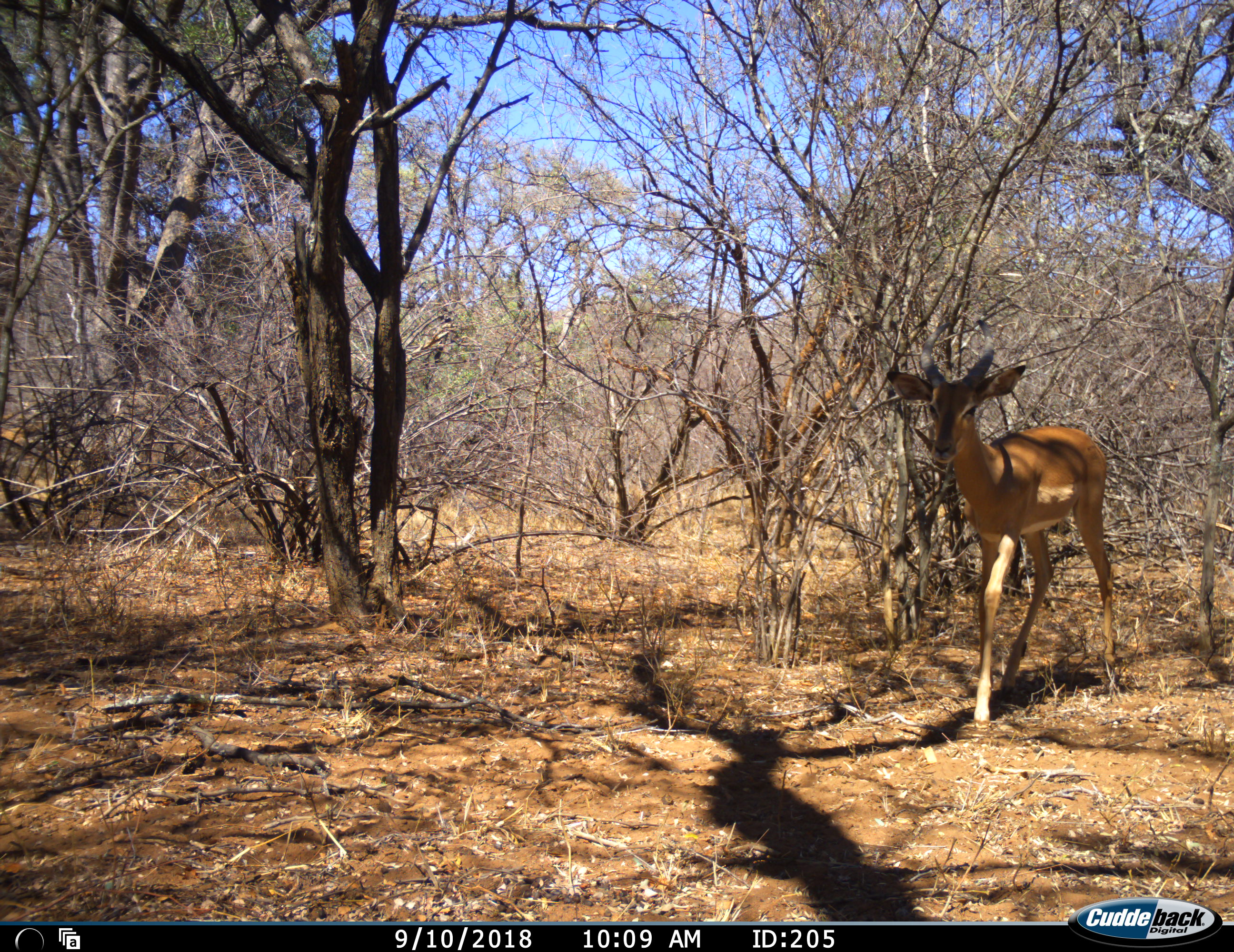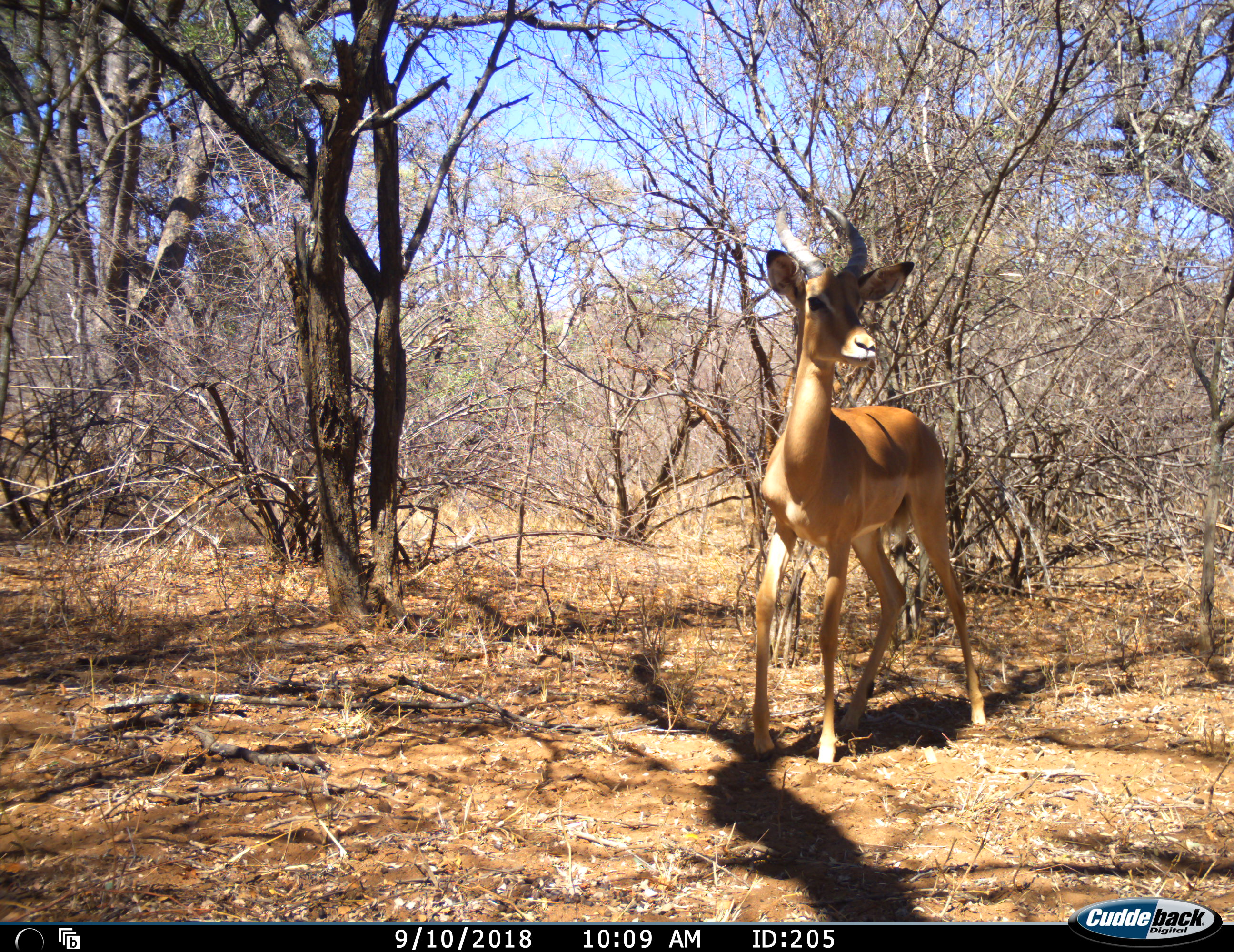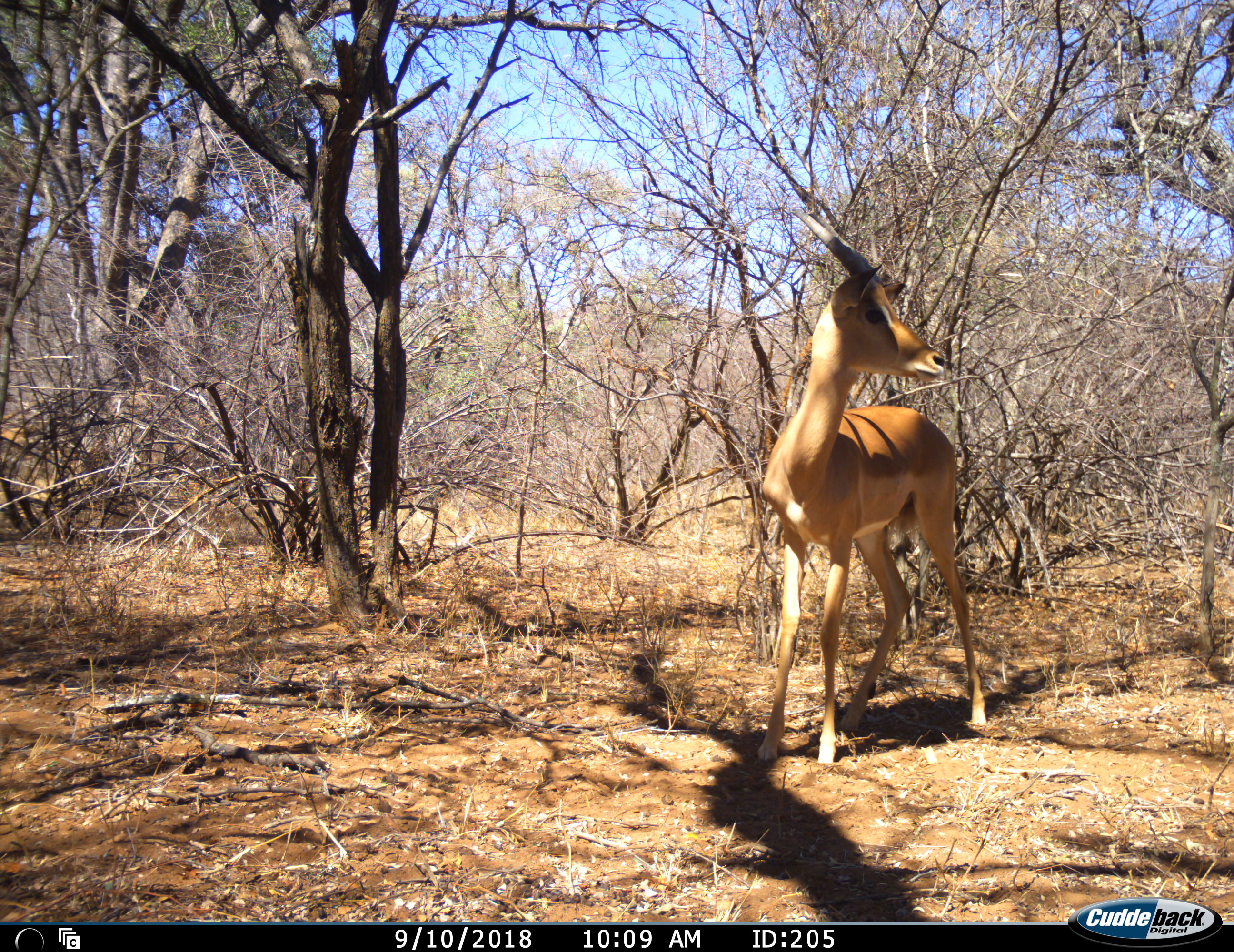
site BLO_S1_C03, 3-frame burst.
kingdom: Animalia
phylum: Chordata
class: Mammalia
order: Artiodactyla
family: Bovidae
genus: Aepyceros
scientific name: Aepyceros melampus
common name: impala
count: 1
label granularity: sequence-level